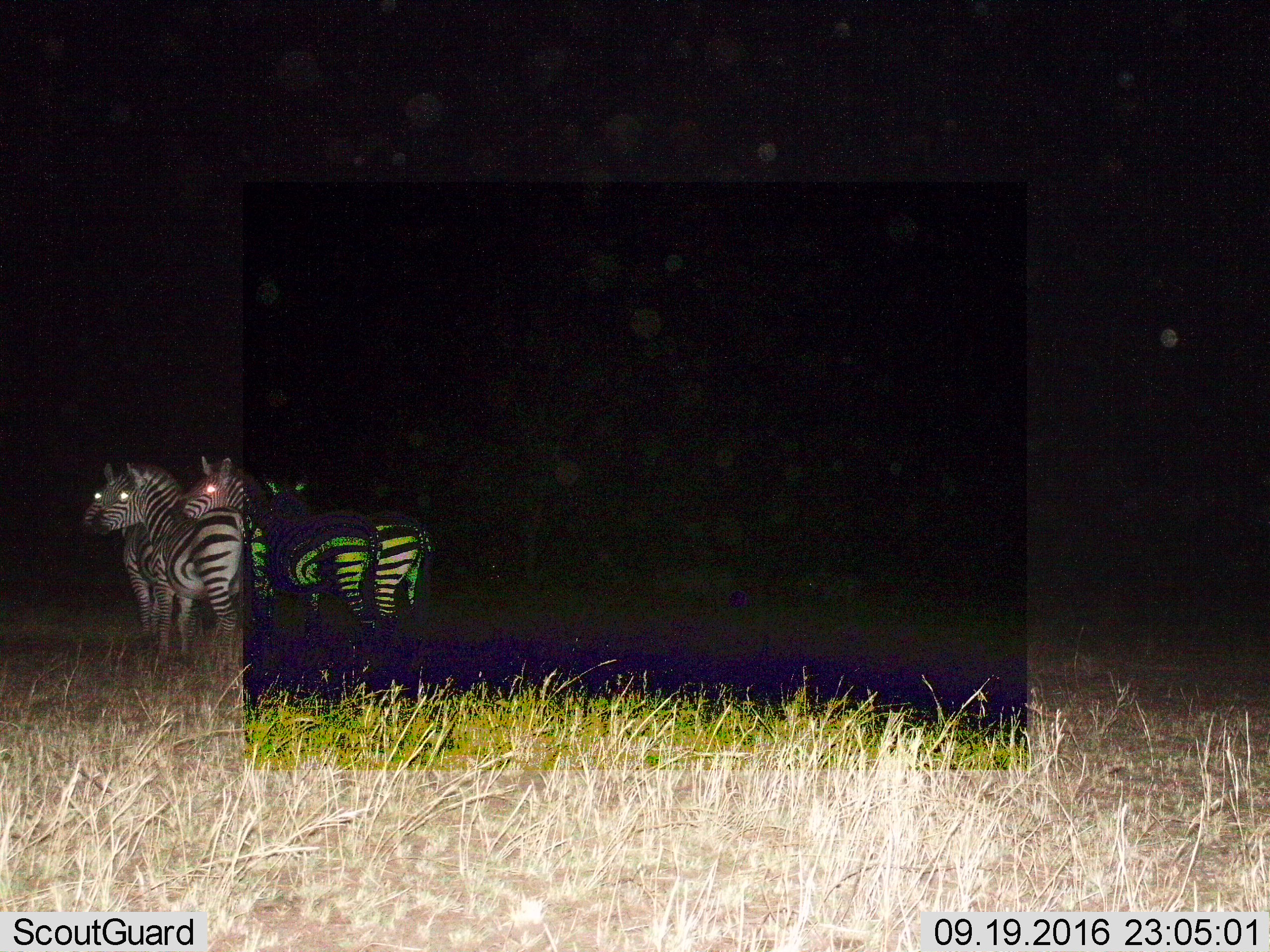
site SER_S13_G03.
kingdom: Animalia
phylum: Chordata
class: Mammalia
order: Perissodactyla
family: Equidae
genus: Equus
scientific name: Equus quagga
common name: plains zebra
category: zebraplains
Zebraplains (plains zebra) (Equus quagga), count 4. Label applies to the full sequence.